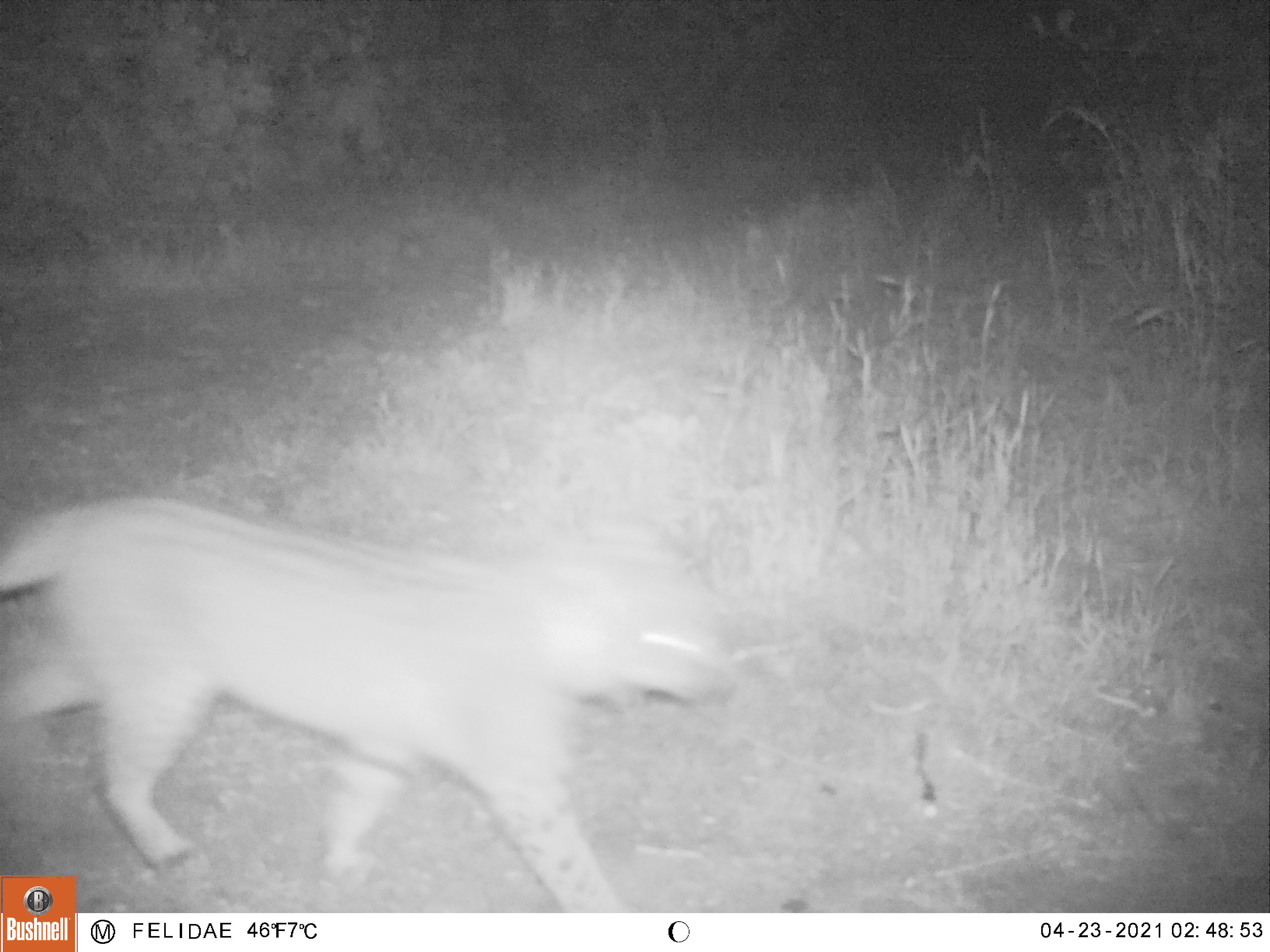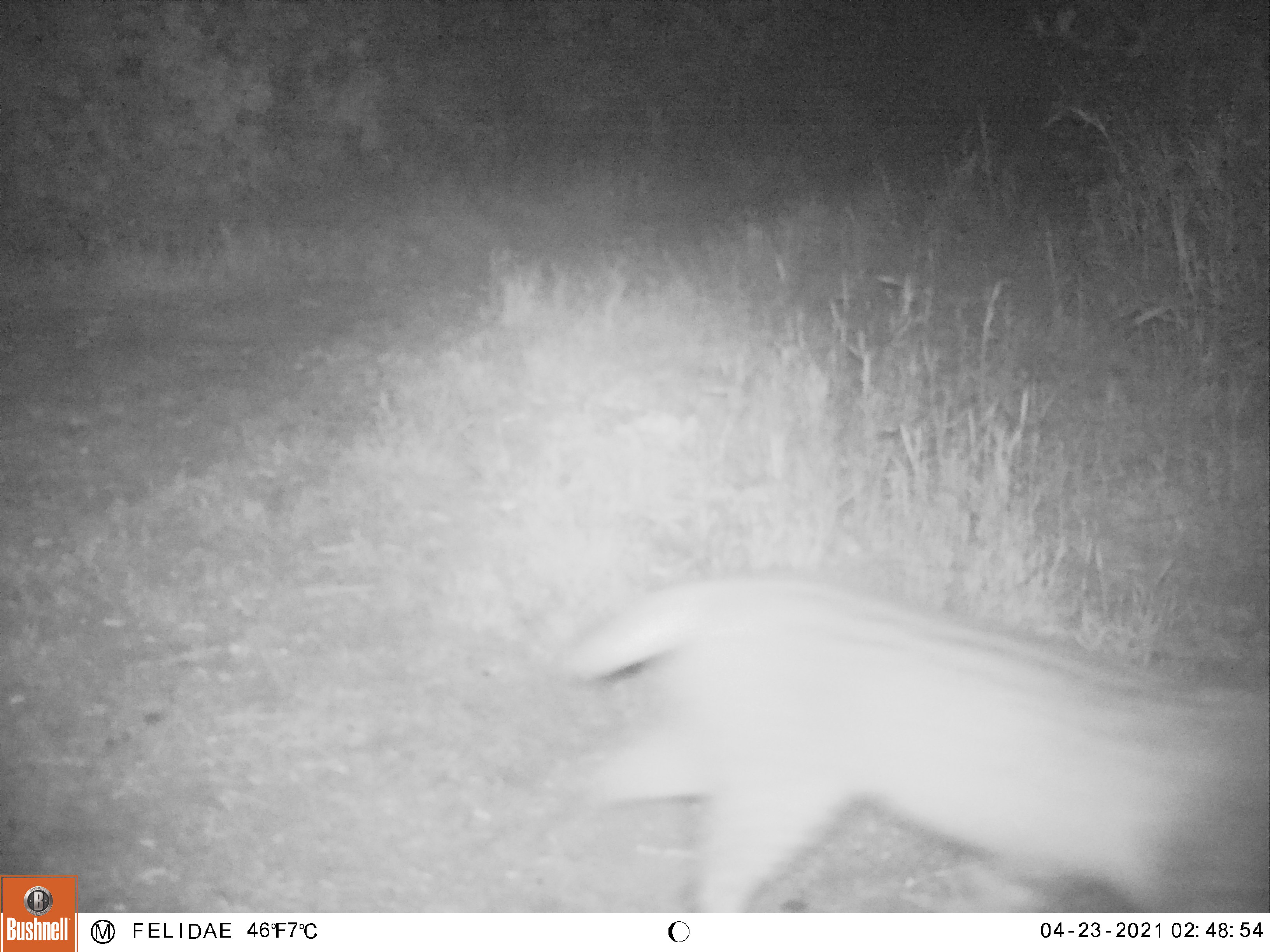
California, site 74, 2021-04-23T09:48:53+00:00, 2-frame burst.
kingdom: Animalia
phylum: Chordata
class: Mammalia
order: Carnivora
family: Felidae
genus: Lynx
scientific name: Lynx rufus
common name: bobcat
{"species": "bobcat (Lynx rufus)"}